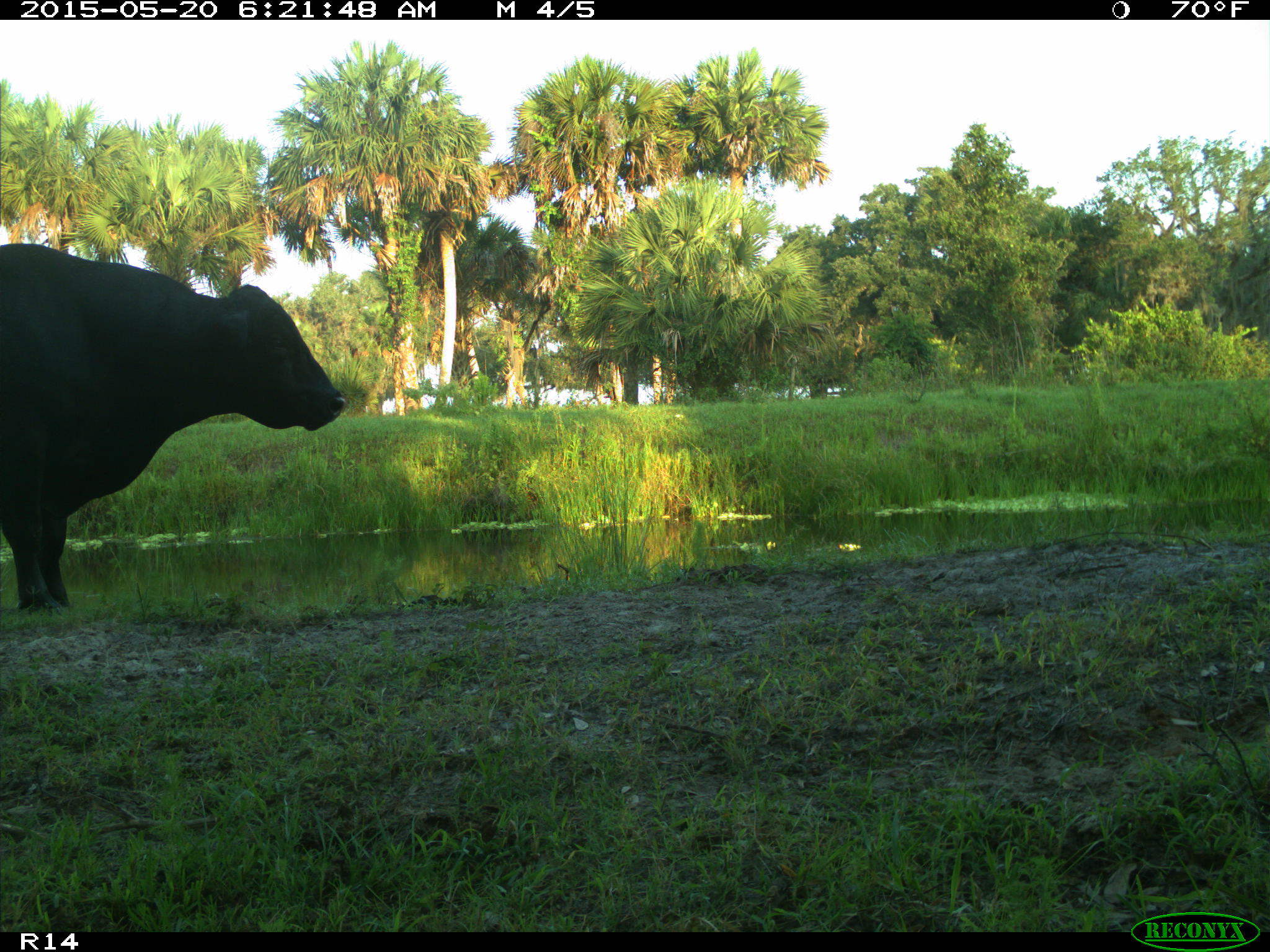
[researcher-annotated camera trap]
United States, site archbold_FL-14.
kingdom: Animalia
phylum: Chordata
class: Mammalia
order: Artiodactyla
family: Bovidae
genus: Bos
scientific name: Bos taurus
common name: domestic cow